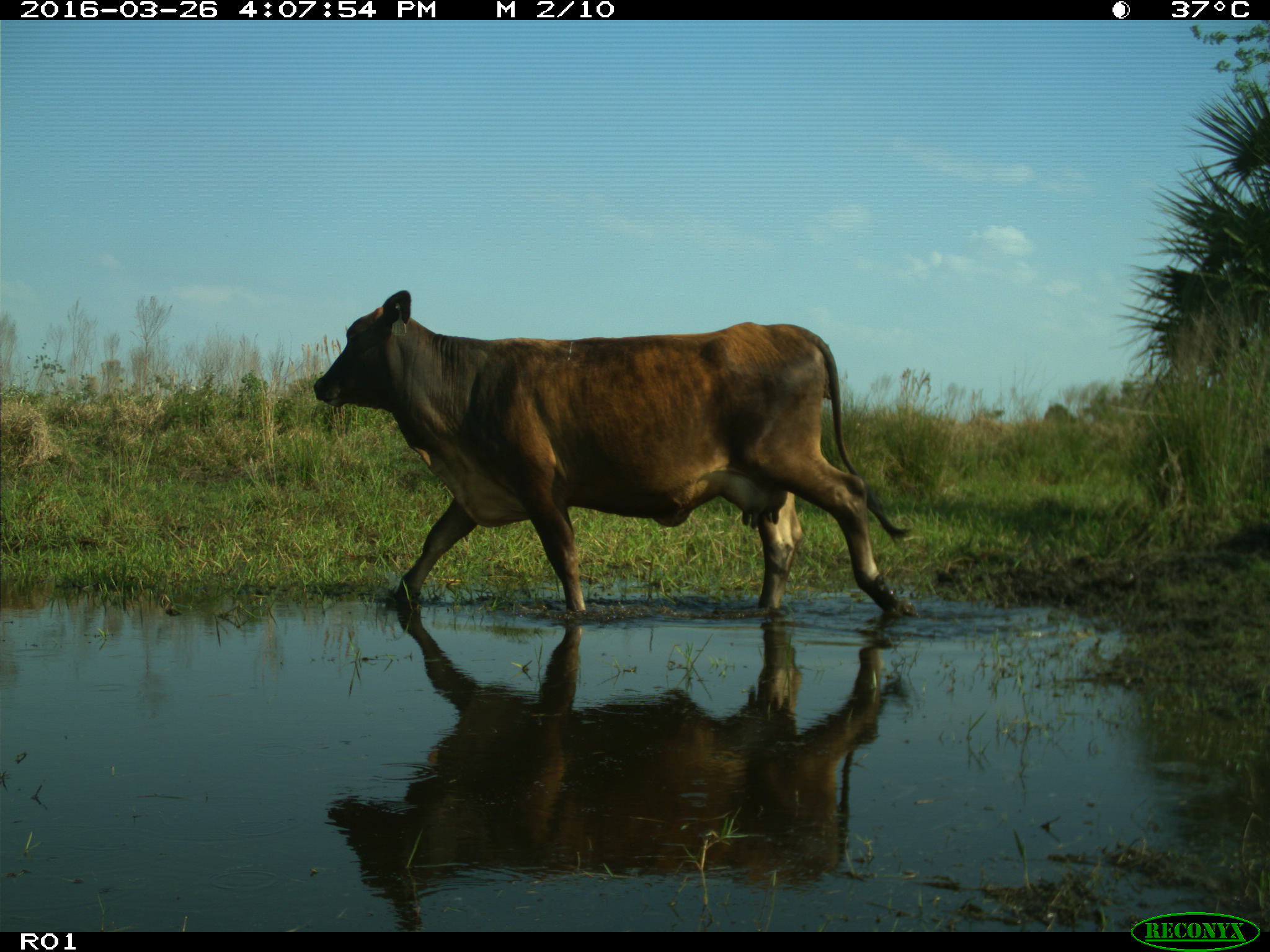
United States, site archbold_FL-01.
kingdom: Animalia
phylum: Chordata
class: Mammalia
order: Artiodactyla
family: Bovidae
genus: Bos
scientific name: Bos taurus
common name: domestic cow